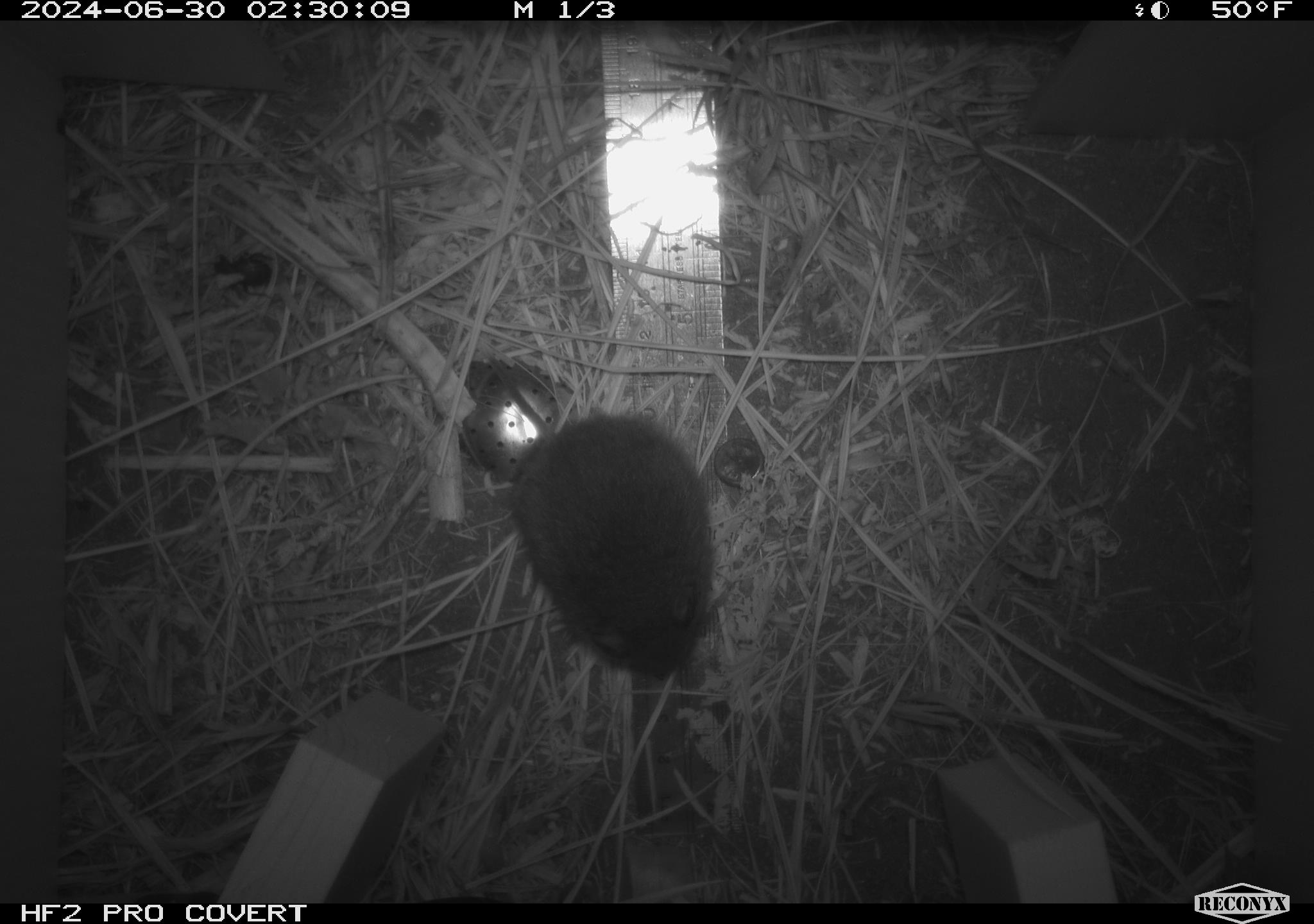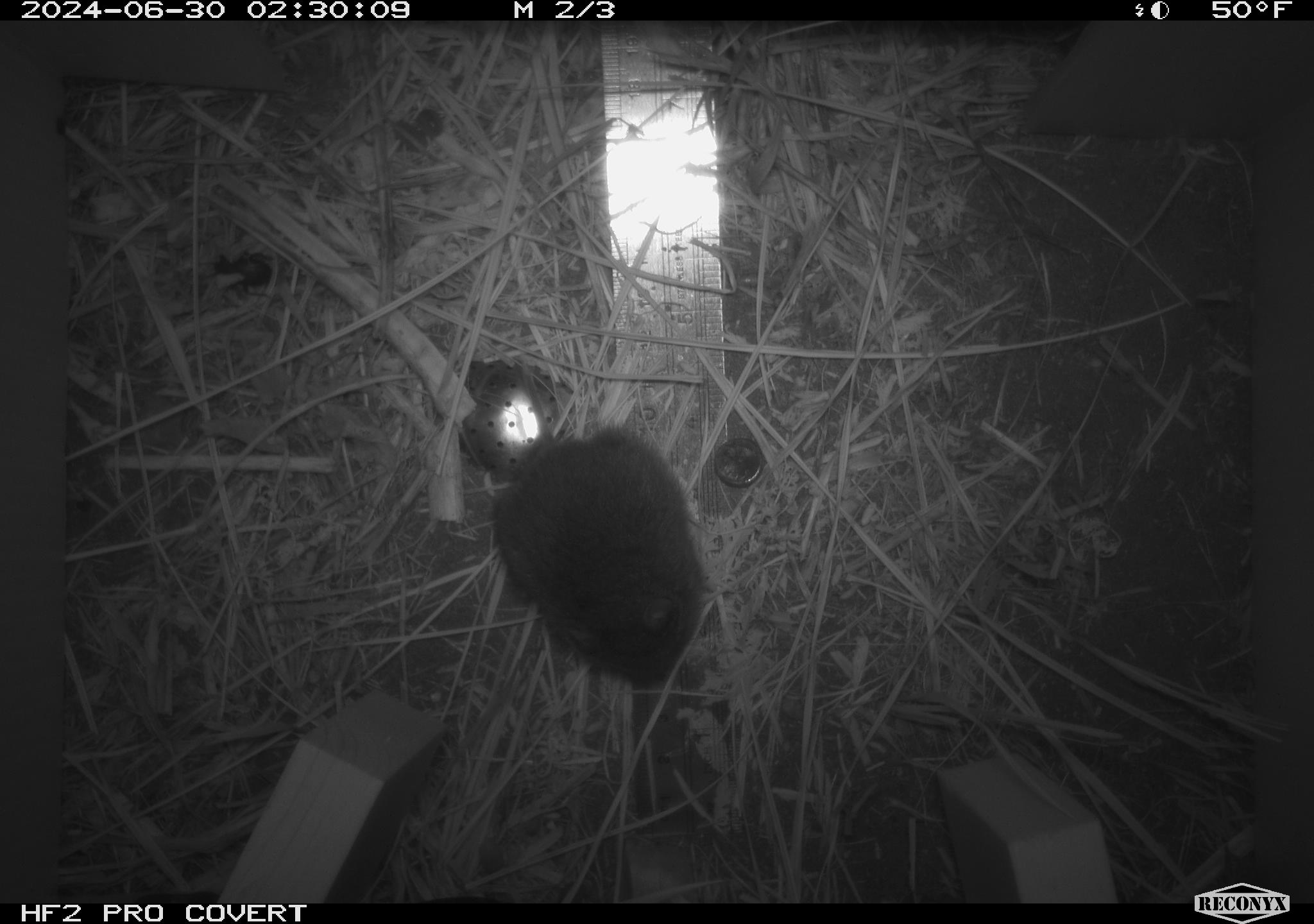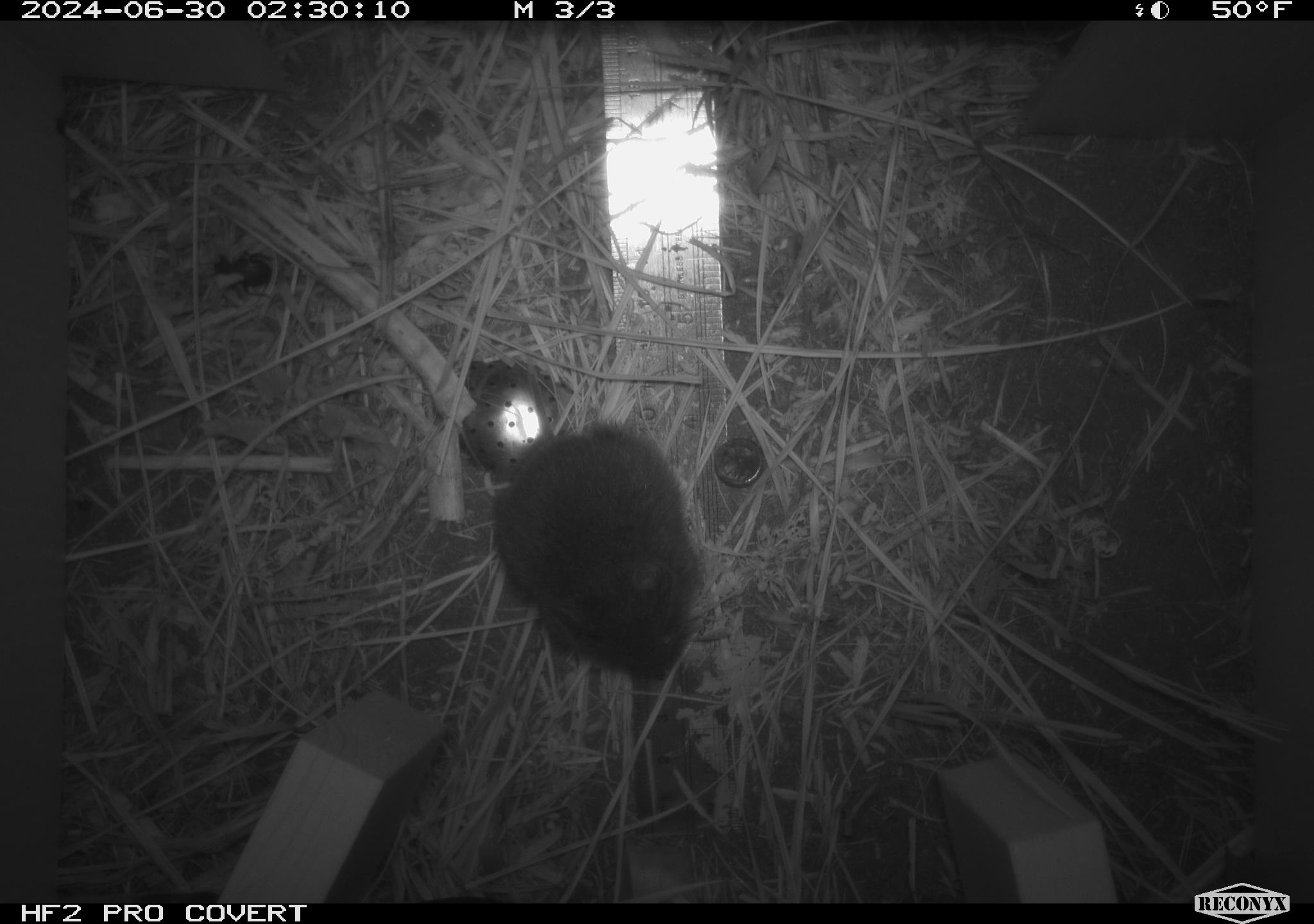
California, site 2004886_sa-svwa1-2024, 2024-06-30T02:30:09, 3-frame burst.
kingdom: Animalia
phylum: Chordata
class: Mammalia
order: Rodentia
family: Cricetidae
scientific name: Arvicolinae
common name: voles, lemmings, and muskrats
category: arvicolinae subfamily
Arvicolinae subfamily (voles, lemmings, and muskrats) (Arvicolinae).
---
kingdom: Animalia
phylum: Arthropoda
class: Malacostraca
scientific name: Malacostraca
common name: amphipods, crabs, isopods, krill, lobsters and shrimps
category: malacostracan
Malacostracan (amphipods, crabs, isopods, krill, lobsters and shrimps) (Malacostraca).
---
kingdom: Animalia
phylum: Arthropoda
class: Insecta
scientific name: Insecta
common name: insect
Insect (Insecta).